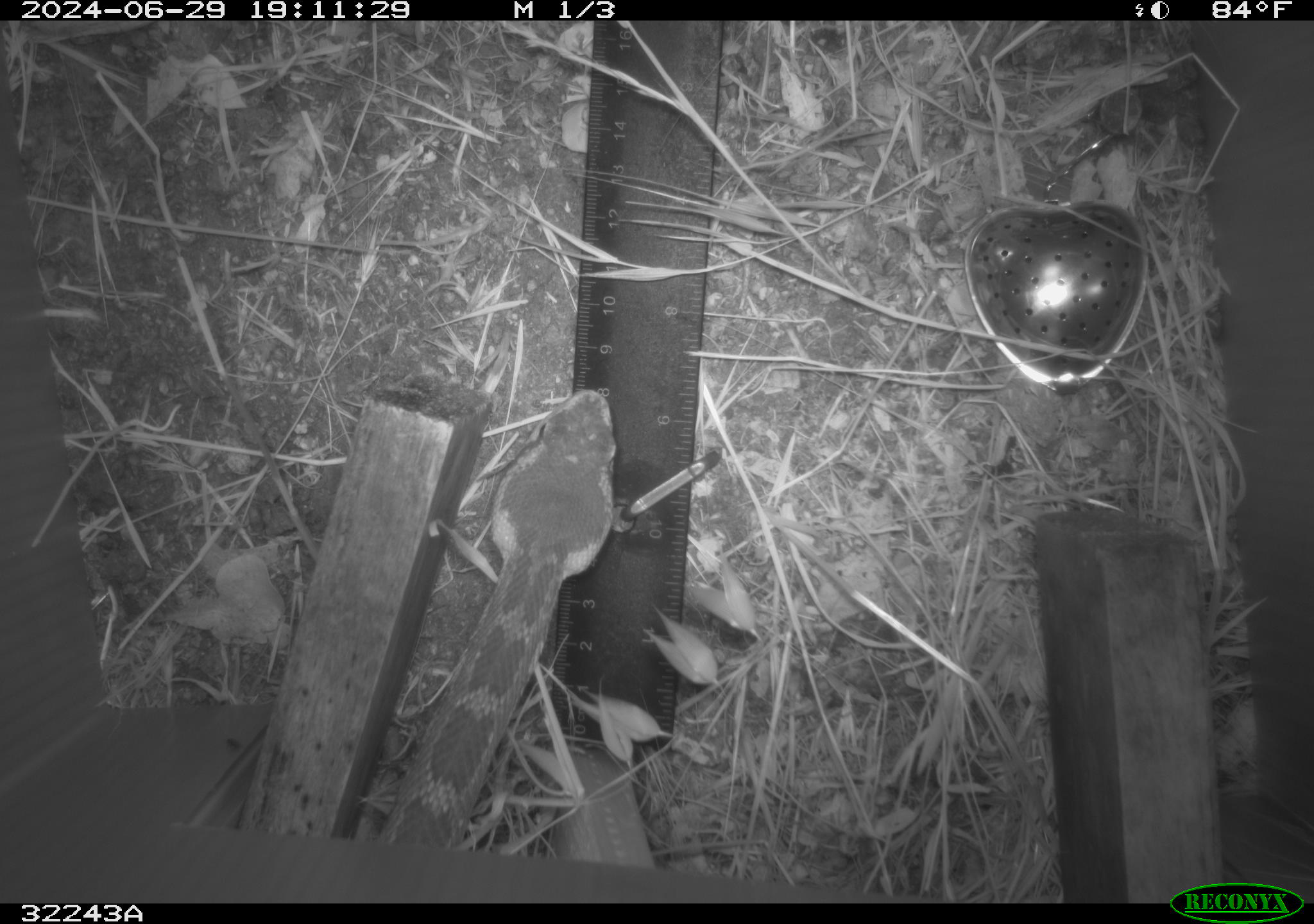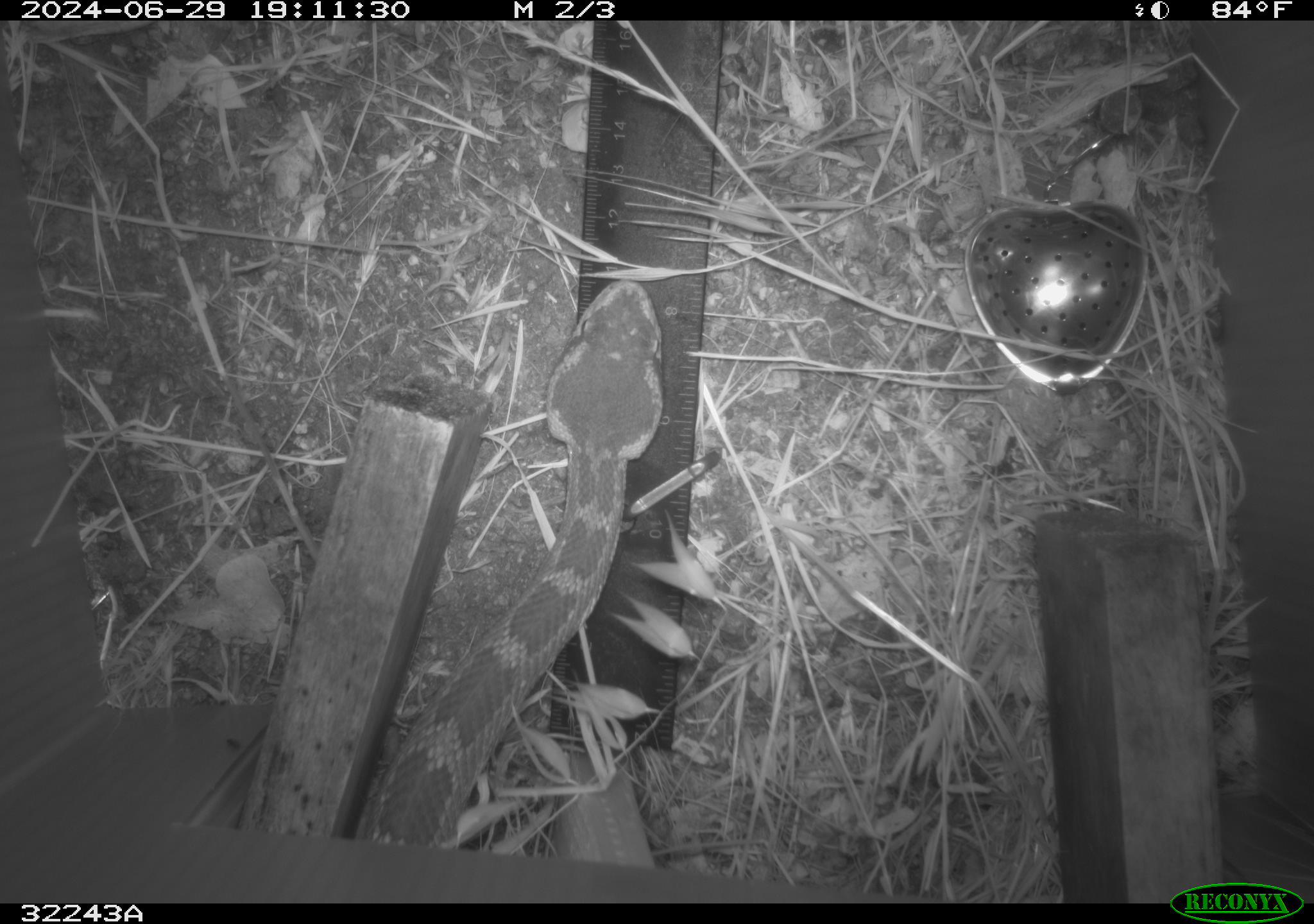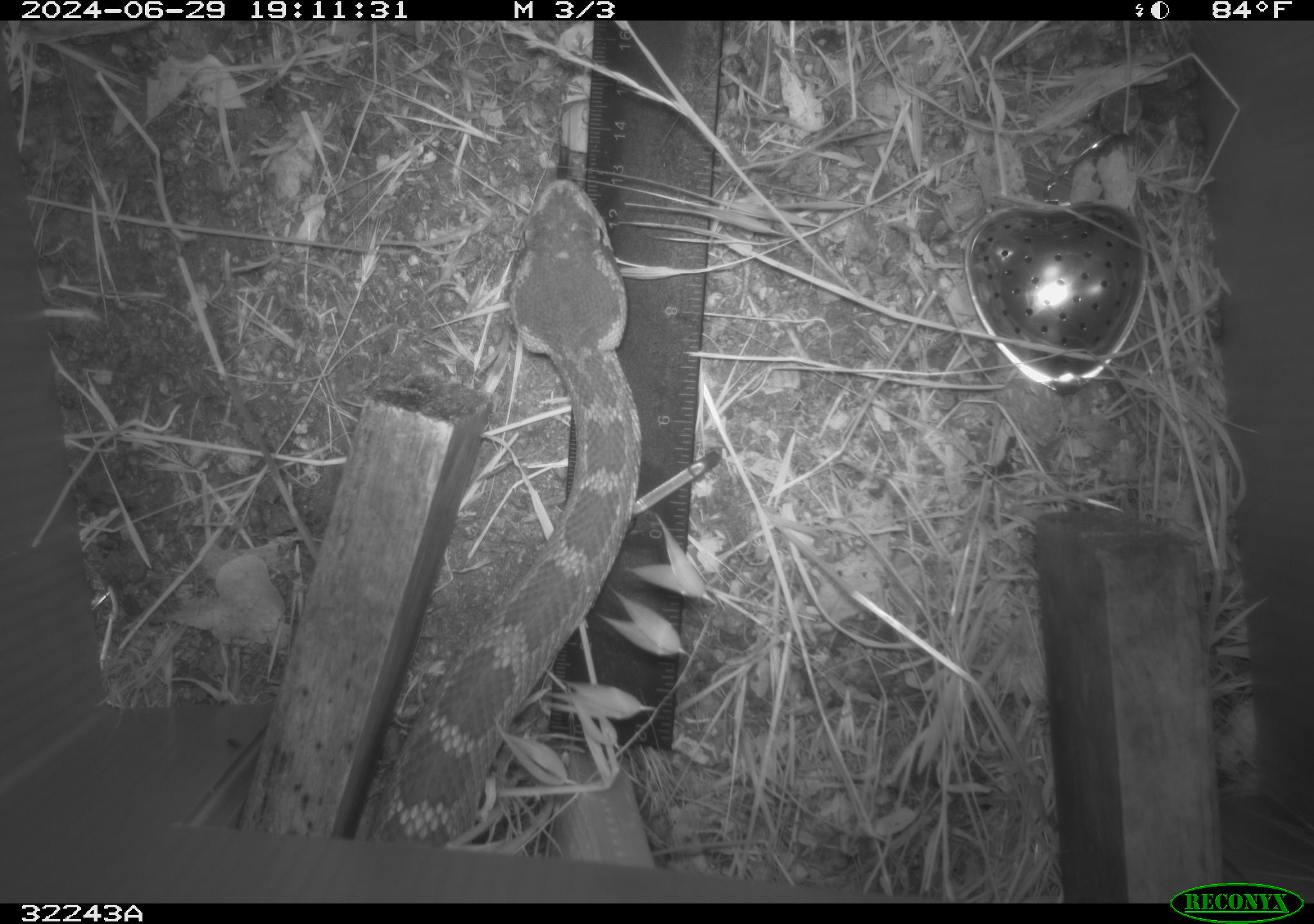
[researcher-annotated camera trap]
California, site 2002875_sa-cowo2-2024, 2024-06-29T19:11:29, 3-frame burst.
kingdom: Animalia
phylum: Chordata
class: Reptilia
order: Squamata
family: Viperidae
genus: Crotalus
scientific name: Crotalus oreganus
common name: western rattlesnake